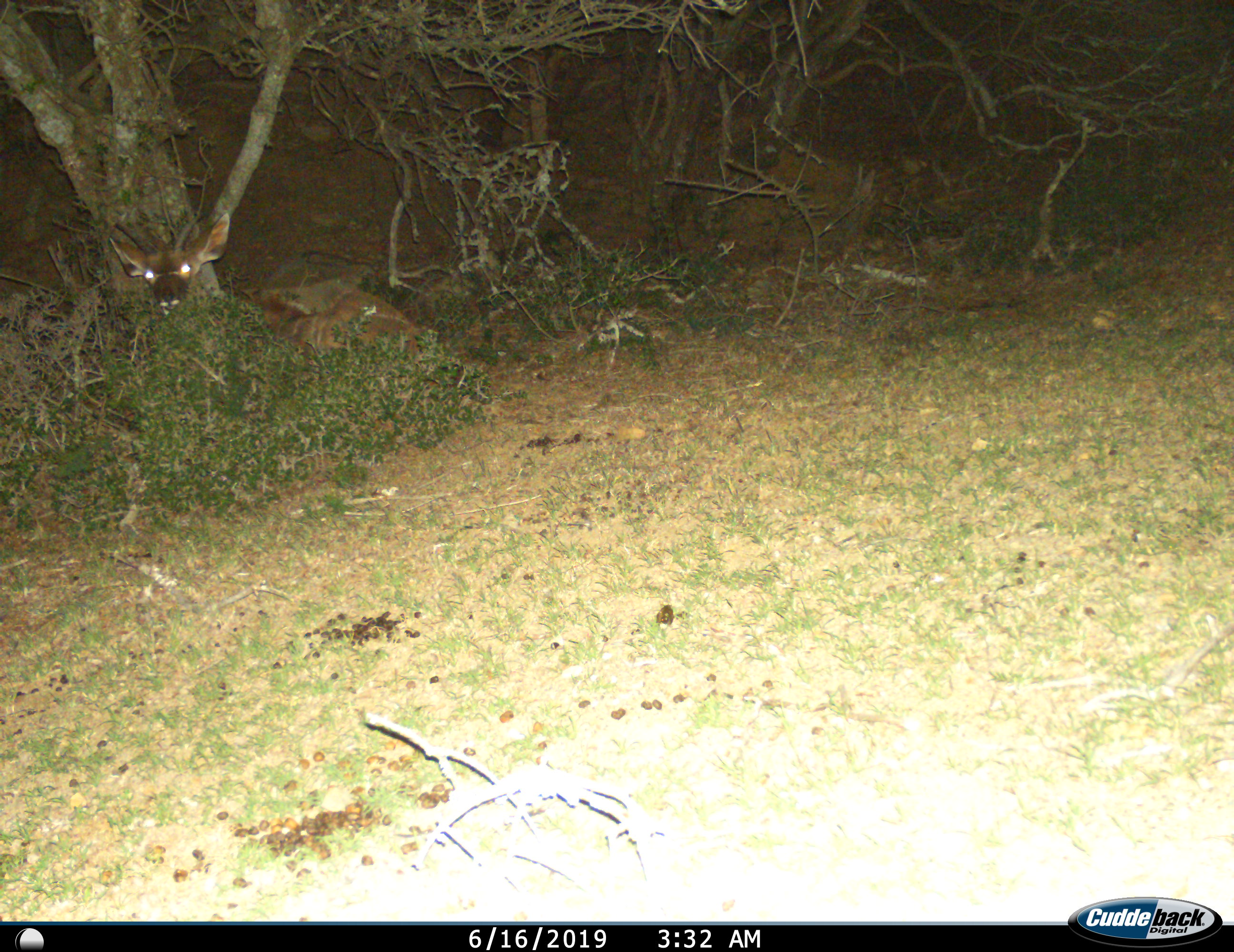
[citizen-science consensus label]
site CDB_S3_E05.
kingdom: Animalia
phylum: Chordata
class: Mammalia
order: Artiodactyla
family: Bovidae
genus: Tragelaphus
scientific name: Tragelaphus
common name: kudu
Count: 1.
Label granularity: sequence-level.